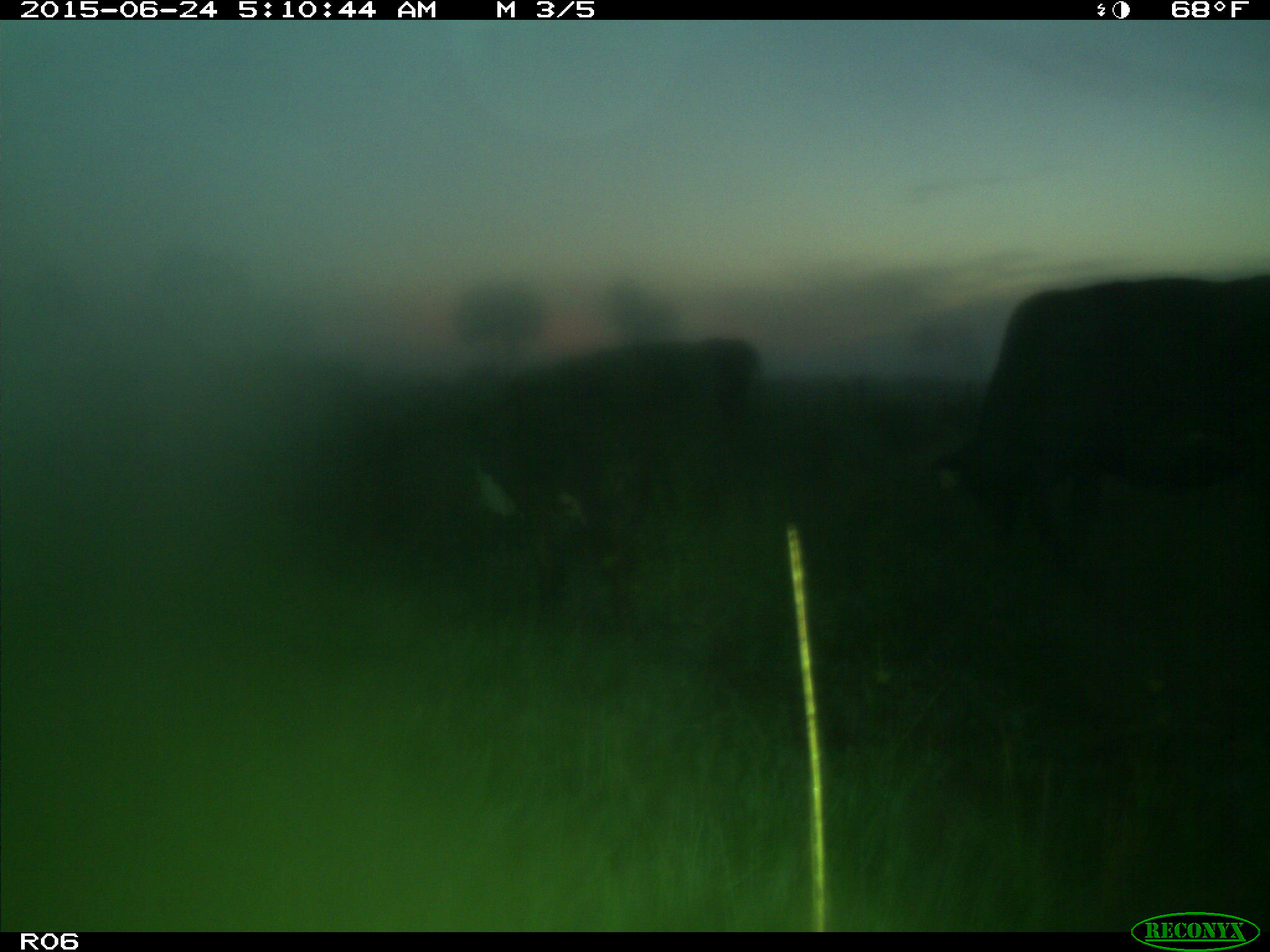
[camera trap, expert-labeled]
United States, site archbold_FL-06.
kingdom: Animalia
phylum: Chordata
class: Mammalia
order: Artiodactyla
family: Bovidae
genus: Bos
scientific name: Bos taurus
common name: domestic cow